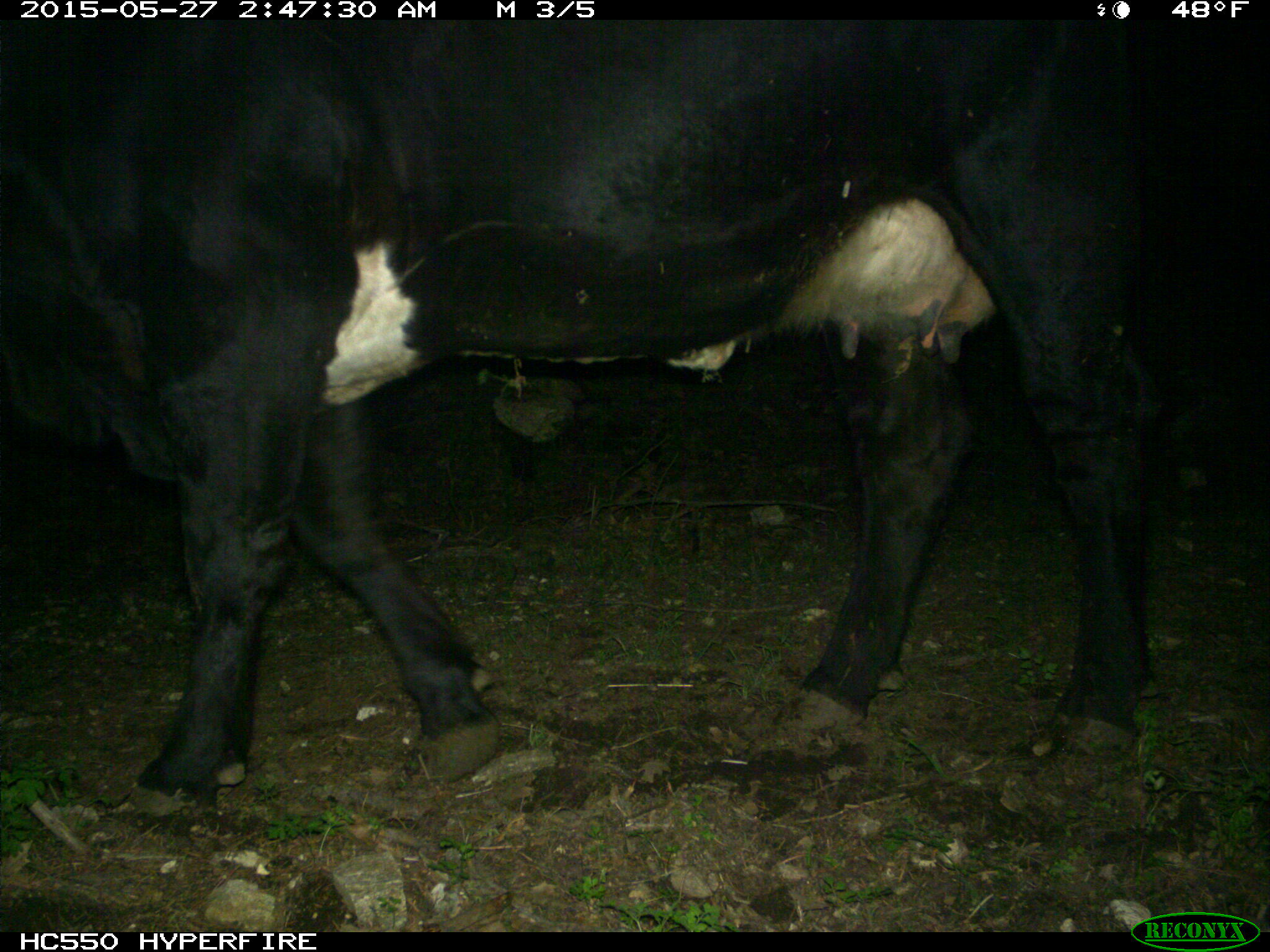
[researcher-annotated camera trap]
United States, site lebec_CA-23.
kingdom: Animalia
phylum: Chordata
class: Mammalia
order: Artiodactyla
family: Bovidae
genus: Bos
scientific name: Bos taurus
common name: domestic cow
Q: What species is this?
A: Bos taurus (domestic cow).